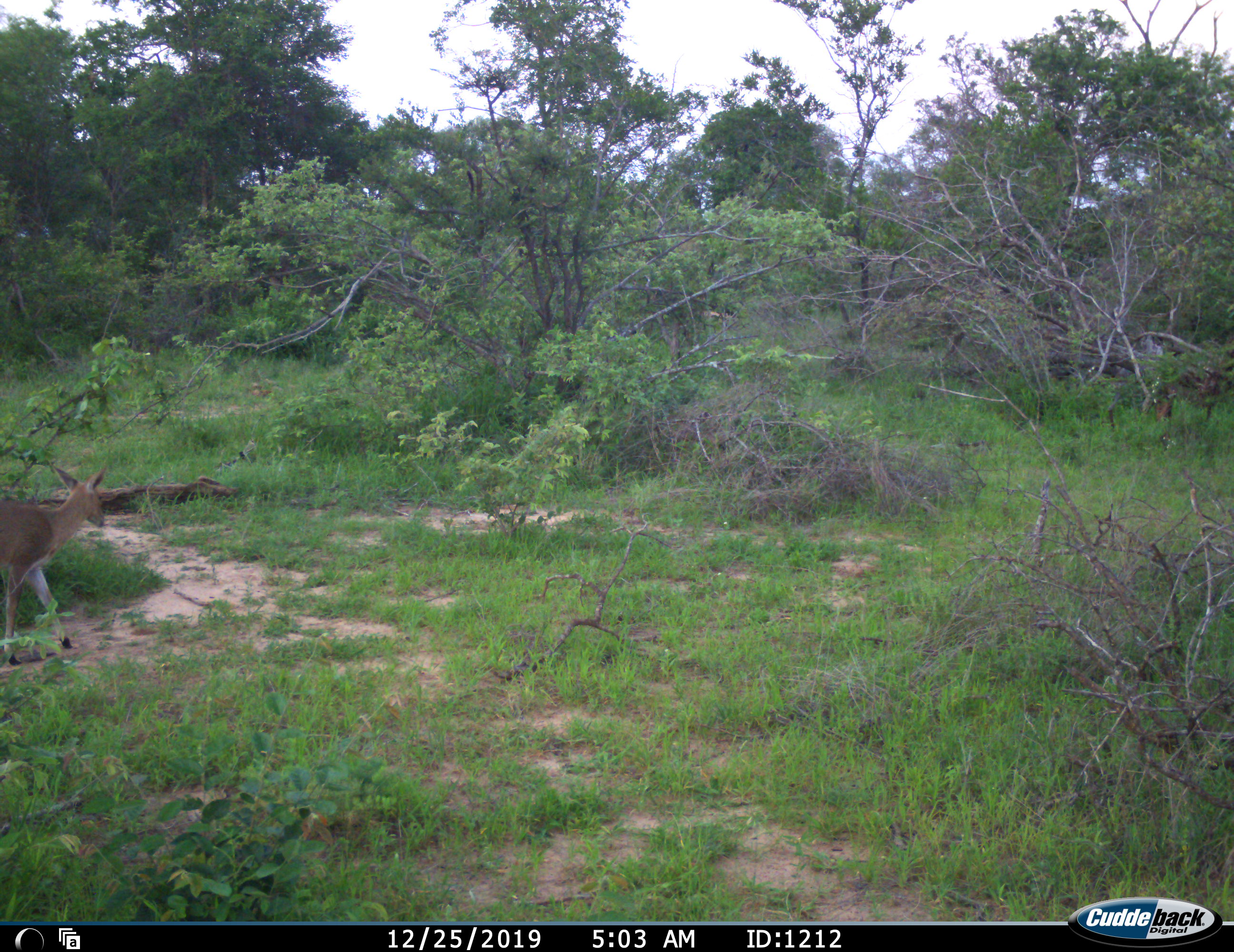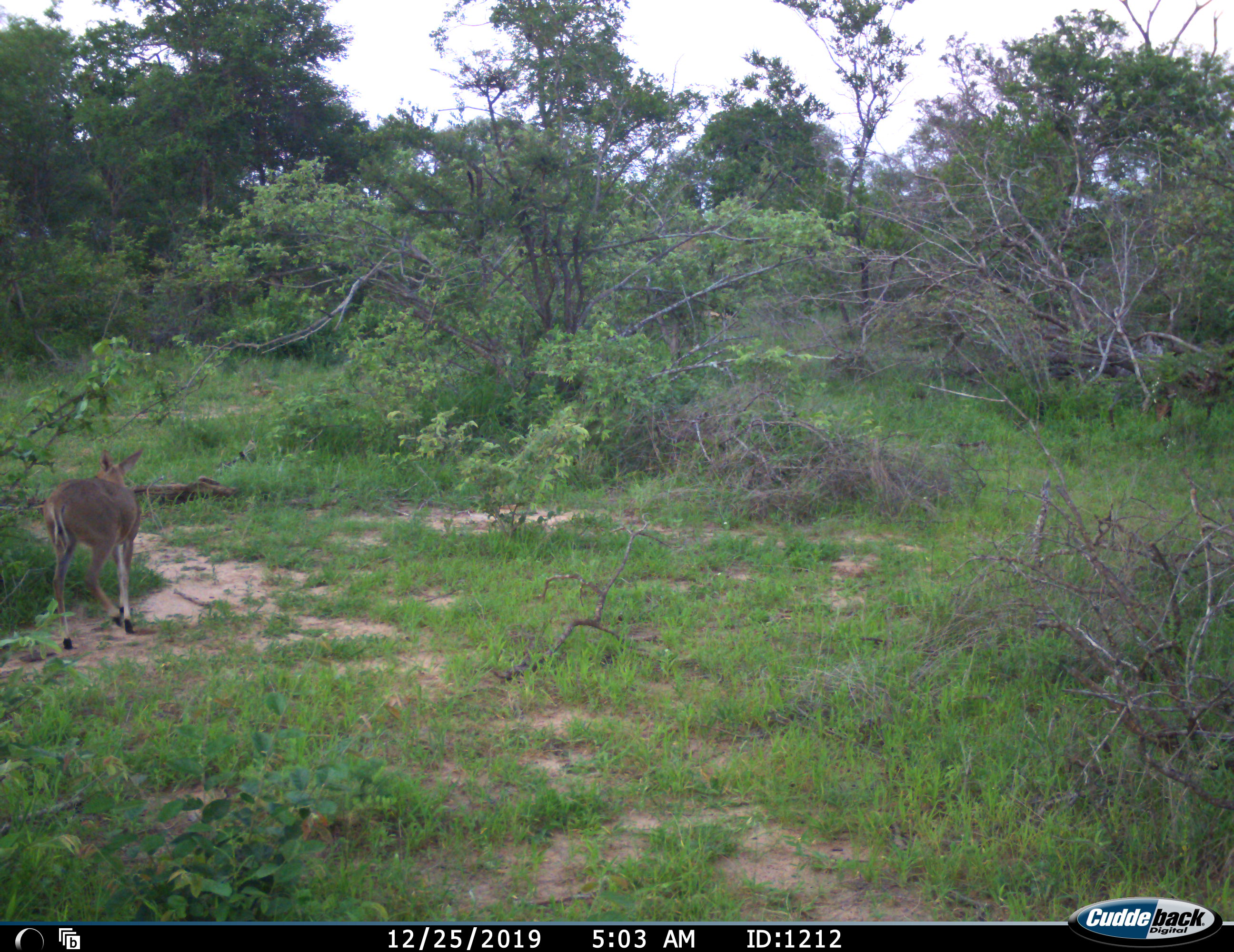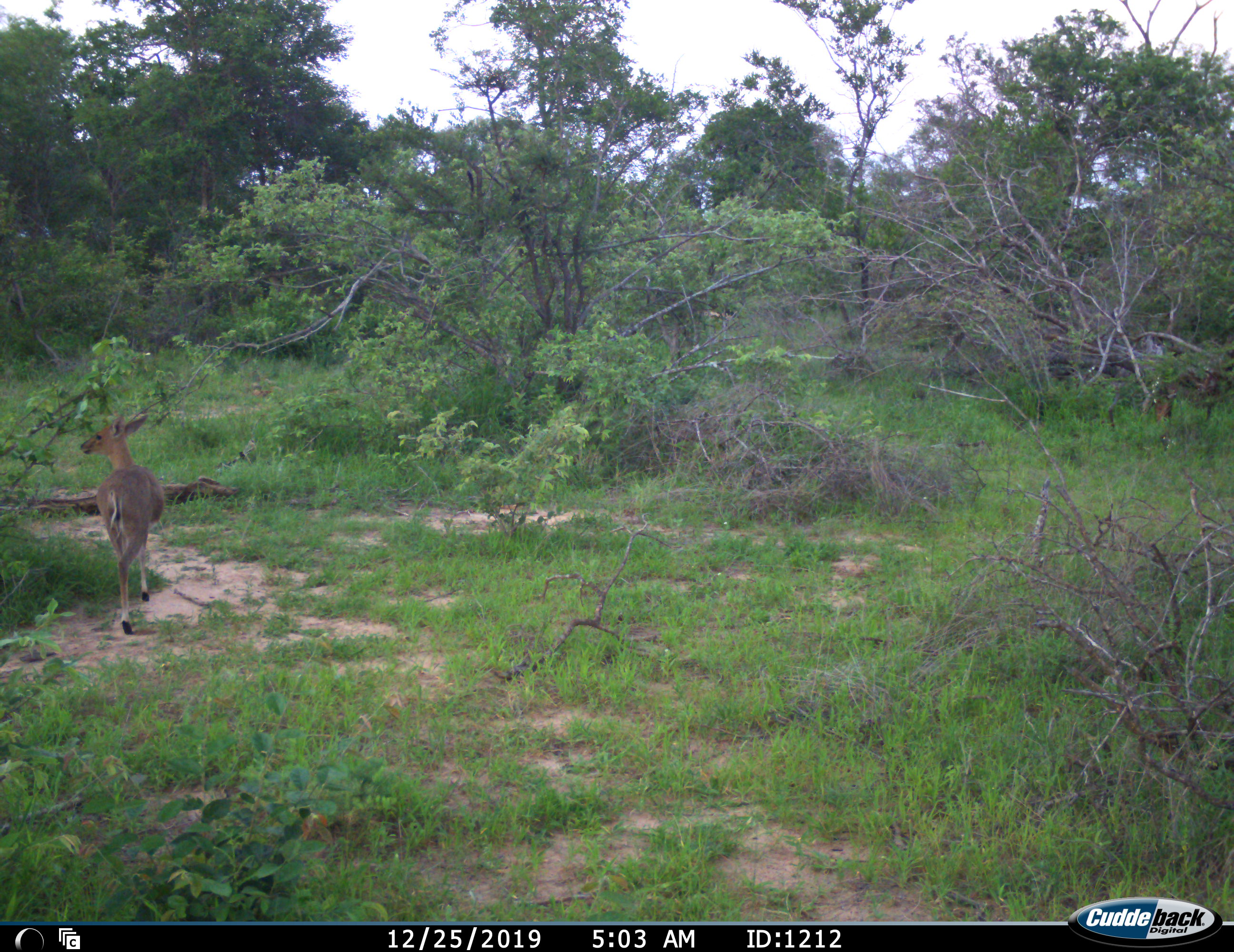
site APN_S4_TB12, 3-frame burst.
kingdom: Animalia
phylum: Chordata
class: Mammalia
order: Artiodactyla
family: Bovidae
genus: Sylvicapra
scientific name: Sylvicapra grimmia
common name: common duiker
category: duikercommongrey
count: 1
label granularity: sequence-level